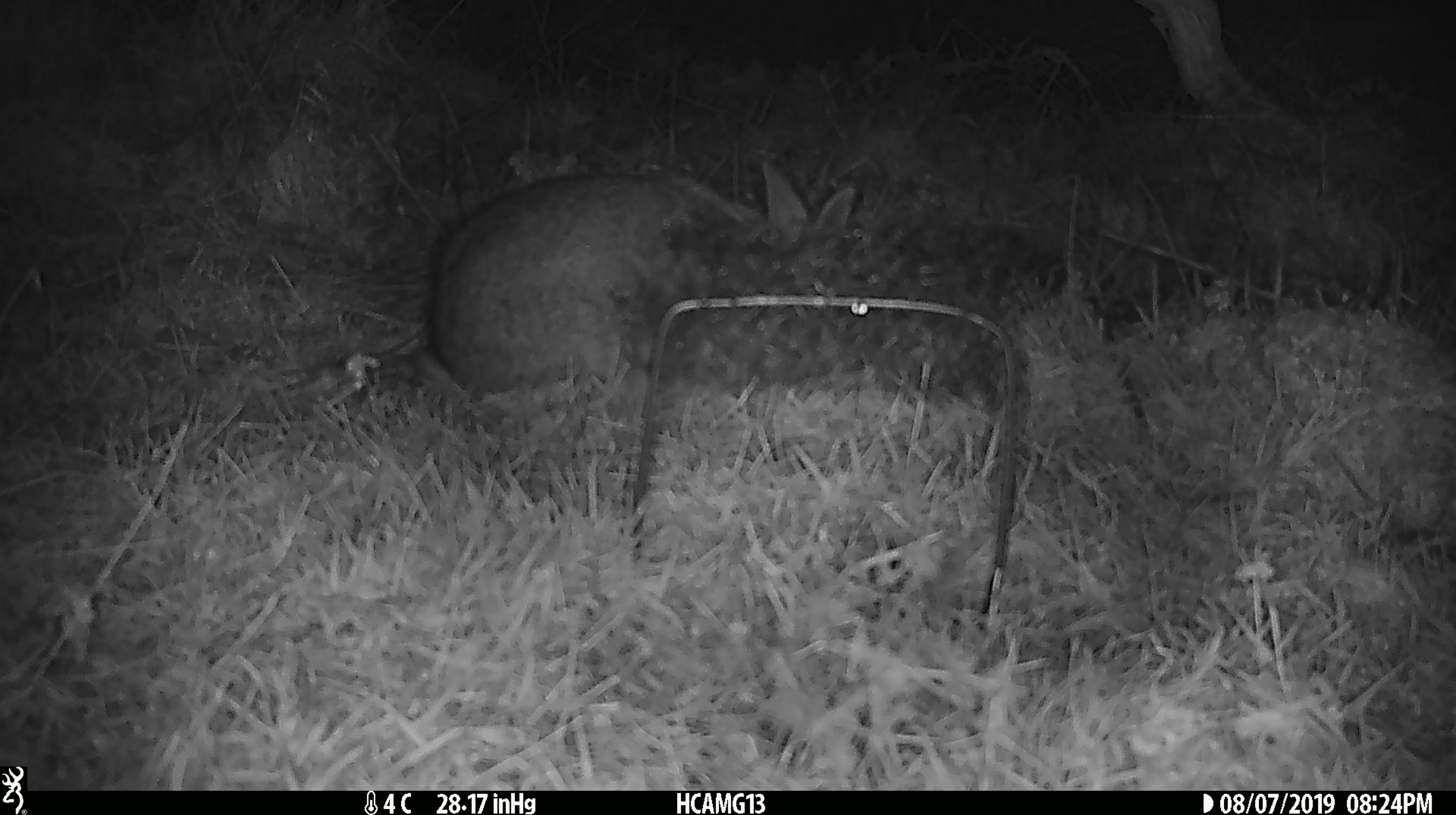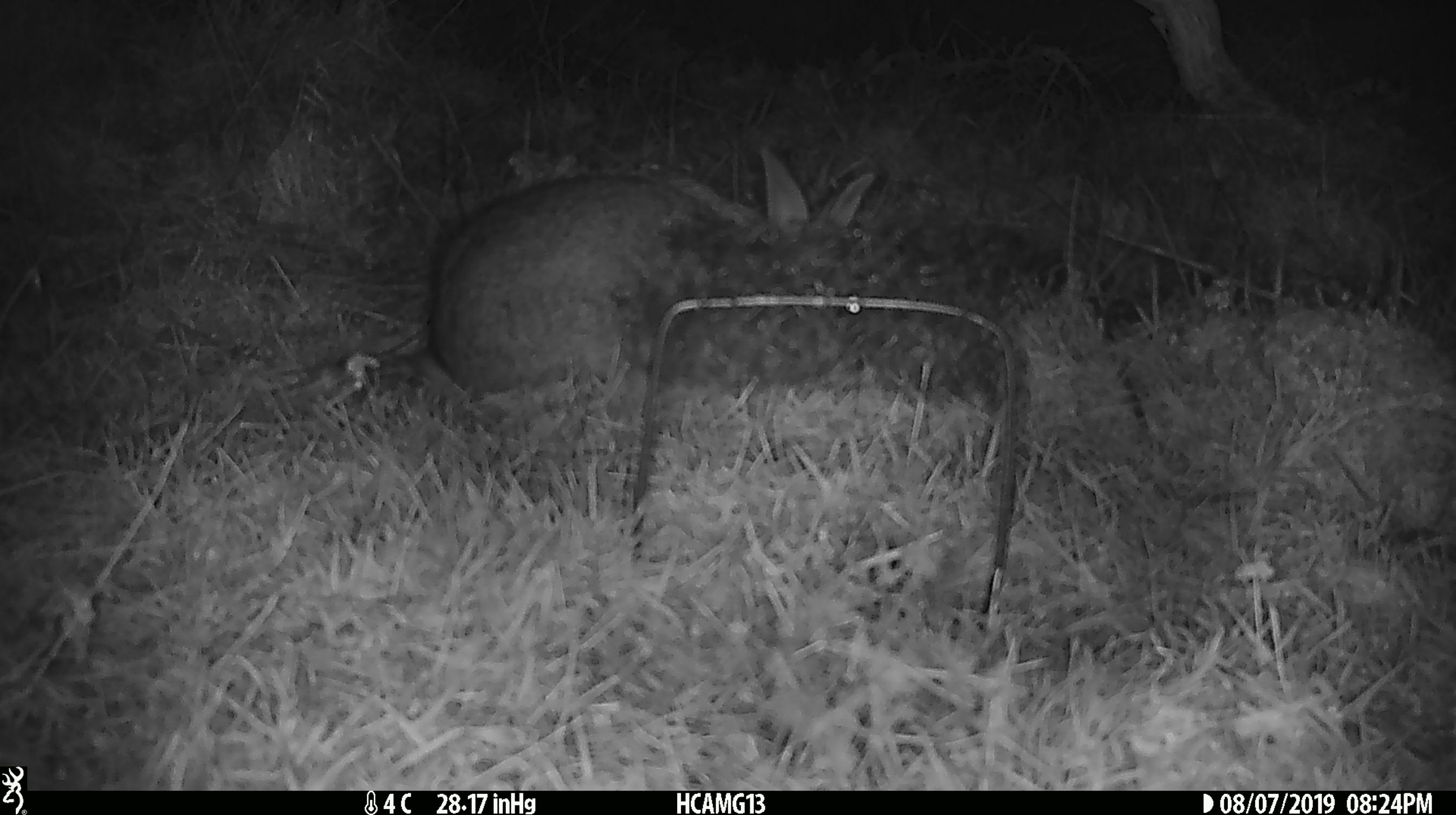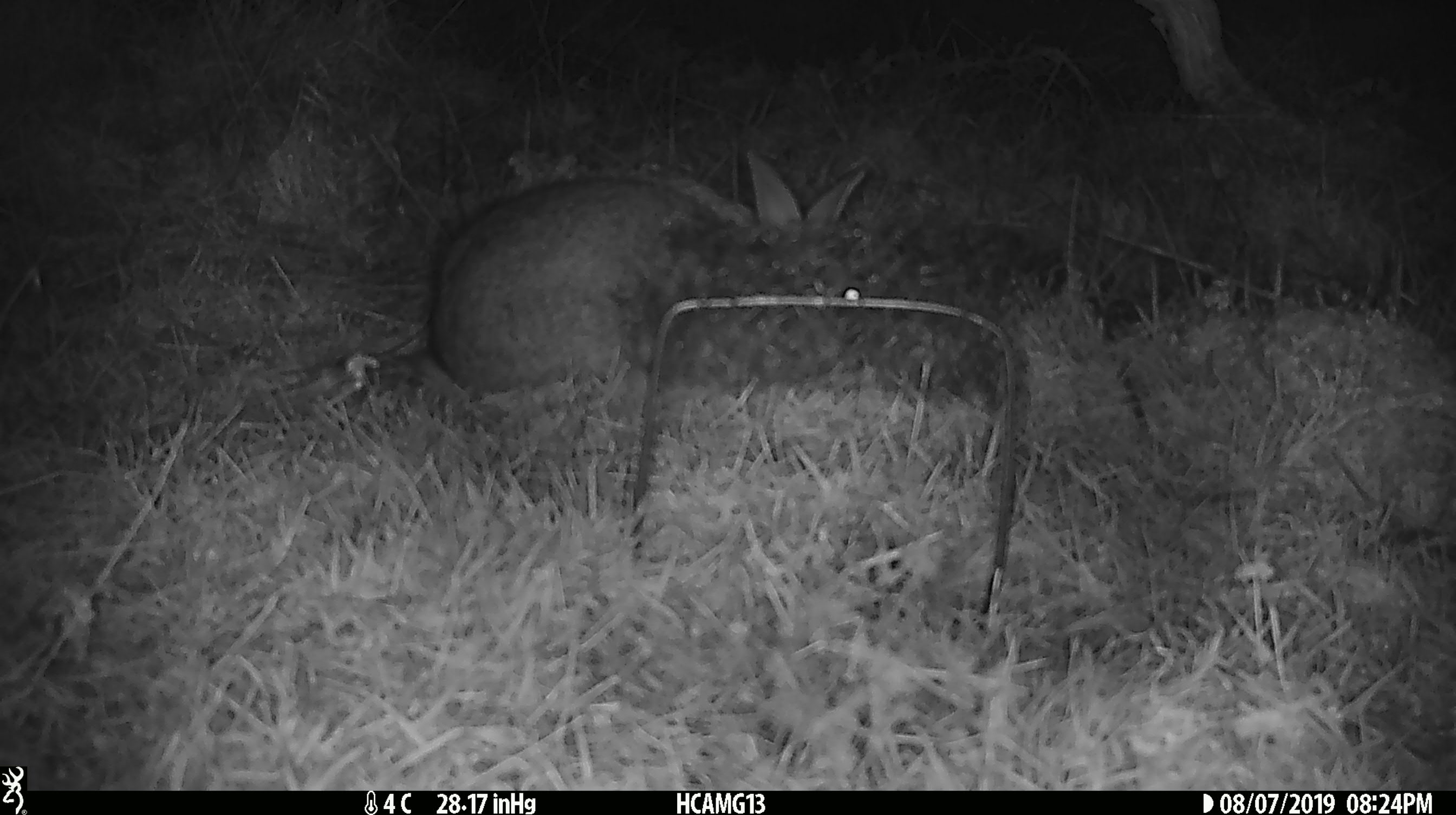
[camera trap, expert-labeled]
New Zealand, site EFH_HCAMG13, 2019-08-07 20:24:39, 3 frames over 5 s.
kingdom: Animalia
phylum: Chordata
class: Mammalia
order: Lagomorpha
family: Leporidae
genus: Oryctolagus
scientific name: Oryctolagus cuniculus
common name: european rabbit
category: rabbit